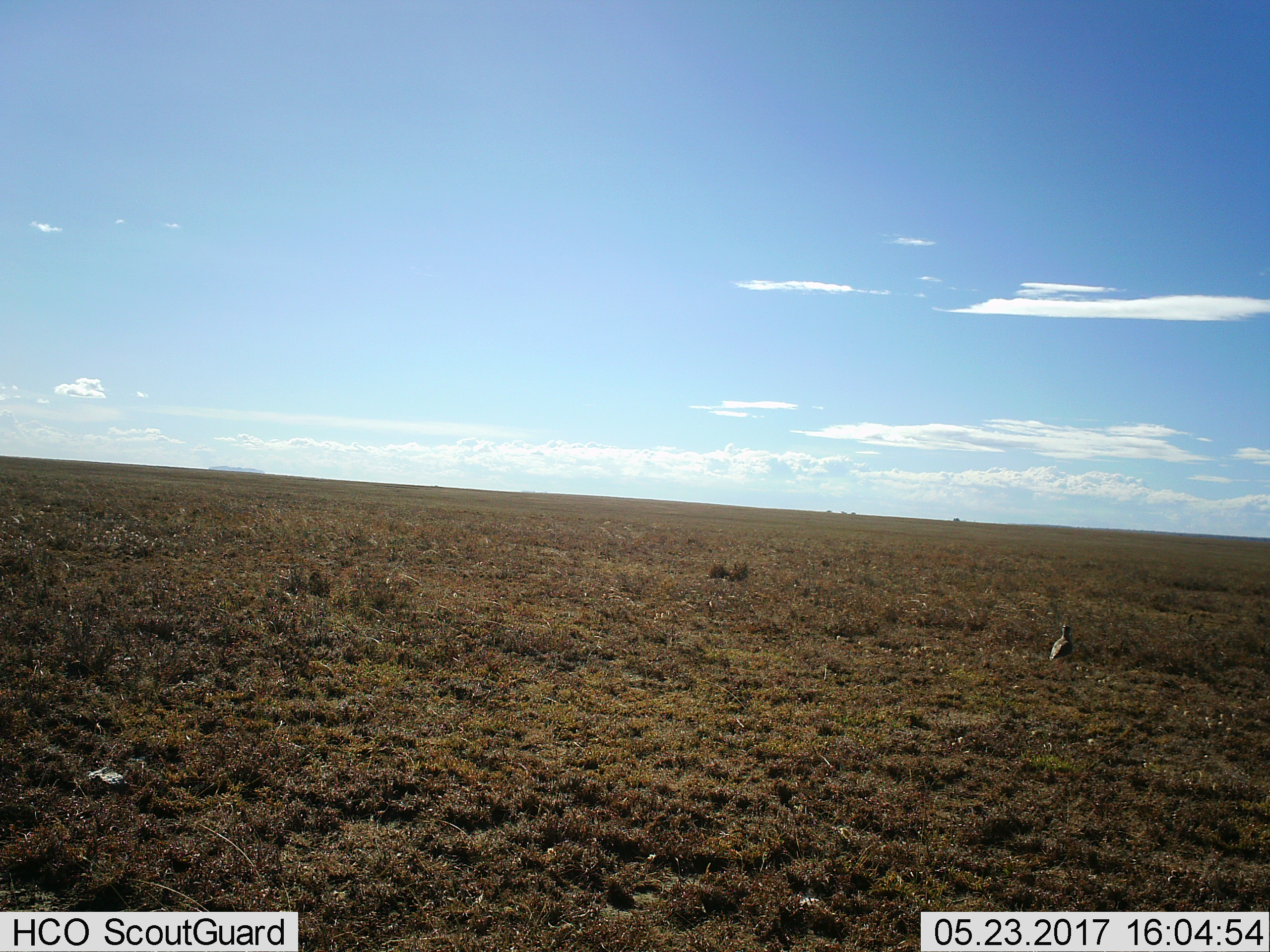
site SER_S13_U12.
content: unidentified animal